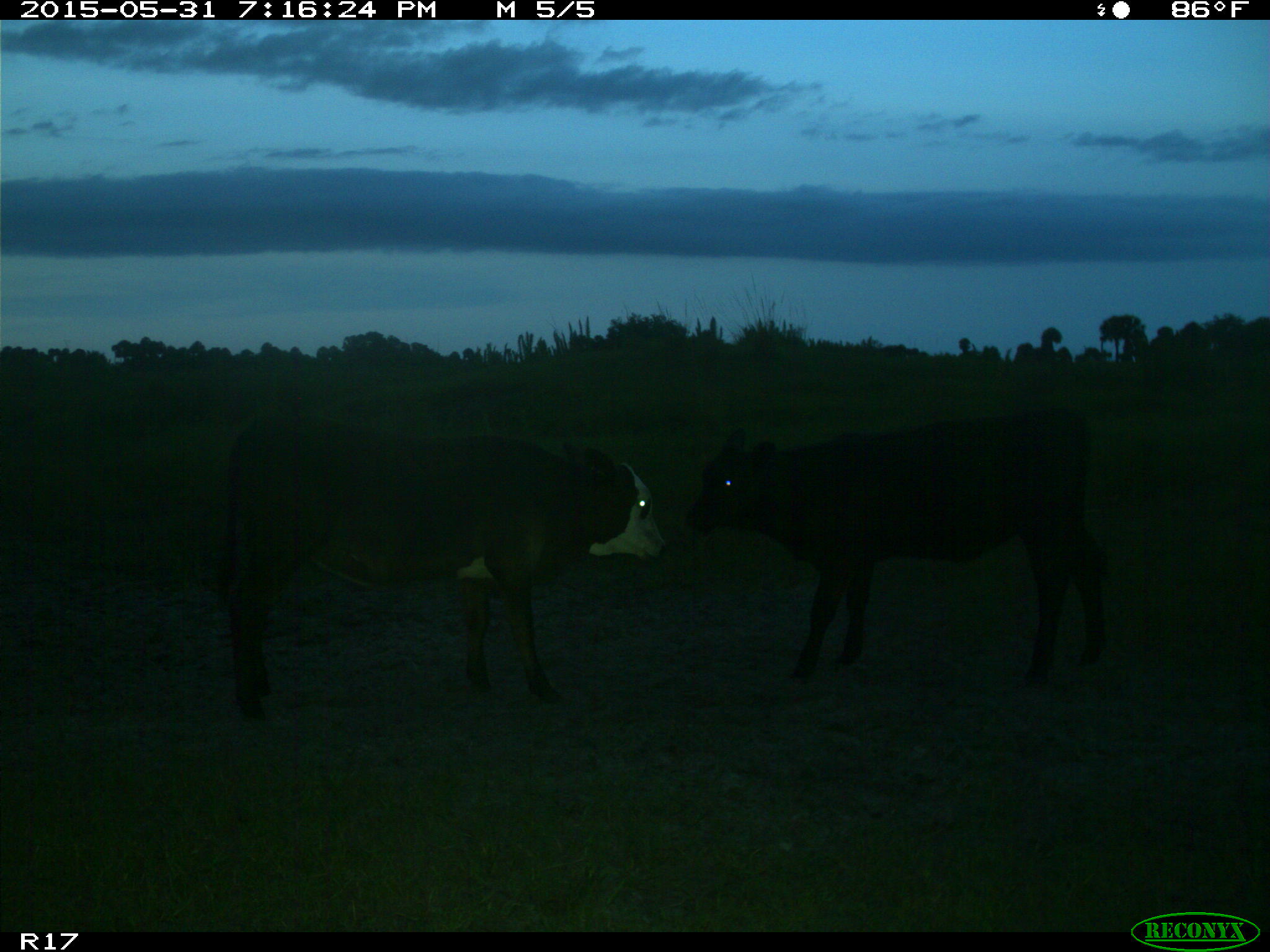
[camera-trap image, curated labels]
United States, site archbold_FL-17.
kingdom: Animalia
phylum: Chordata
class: Mammalia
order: Artiodactyla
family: Bovidae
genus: Bos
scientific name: Bos taurus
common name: domestic cow